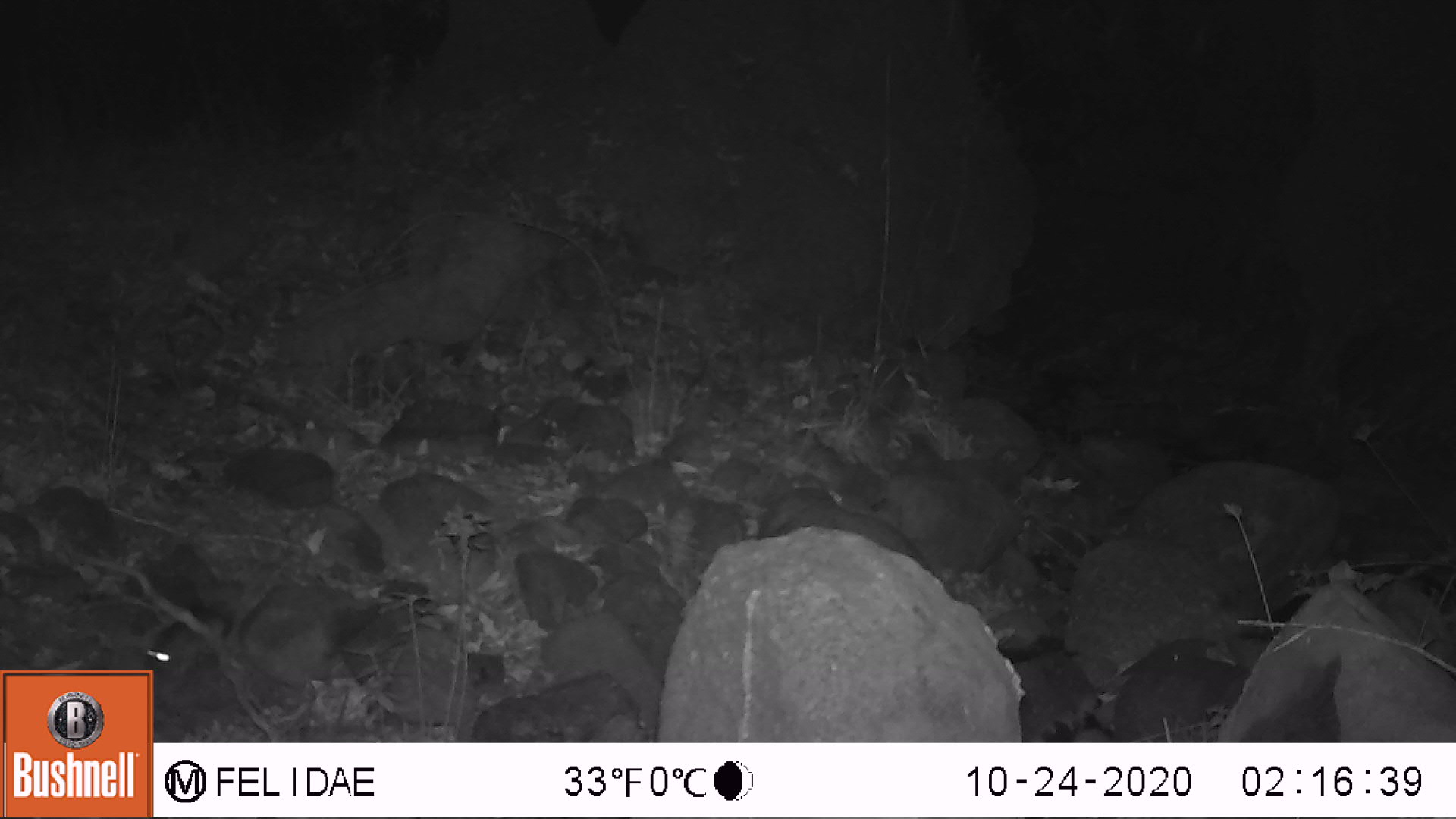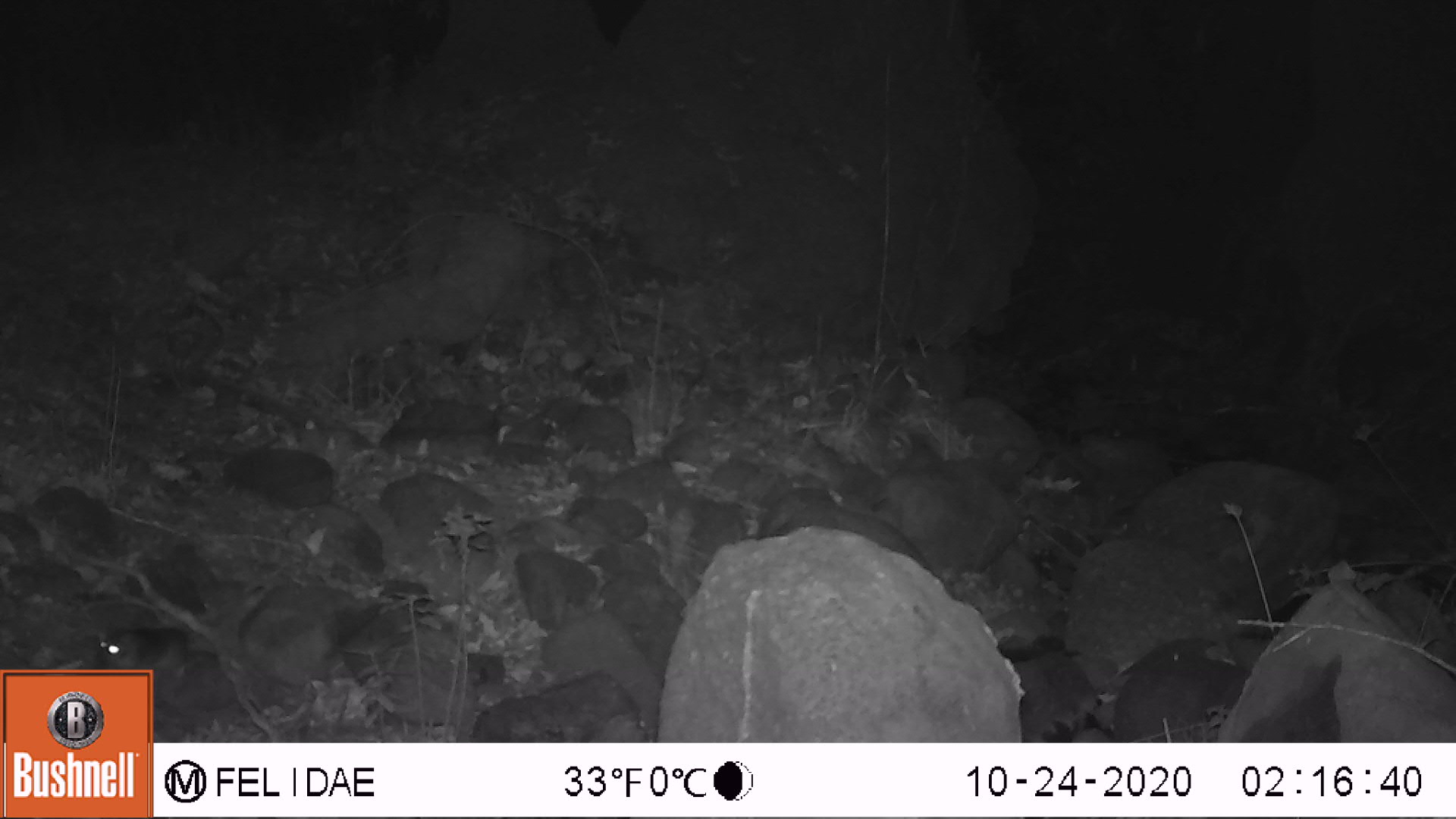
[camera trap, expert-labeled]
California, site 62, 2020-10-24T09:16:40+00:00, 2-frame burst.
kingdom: Animalia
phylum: Chordata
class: Mammalia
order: Rodentia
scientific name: Rodentia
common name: mouse or rat